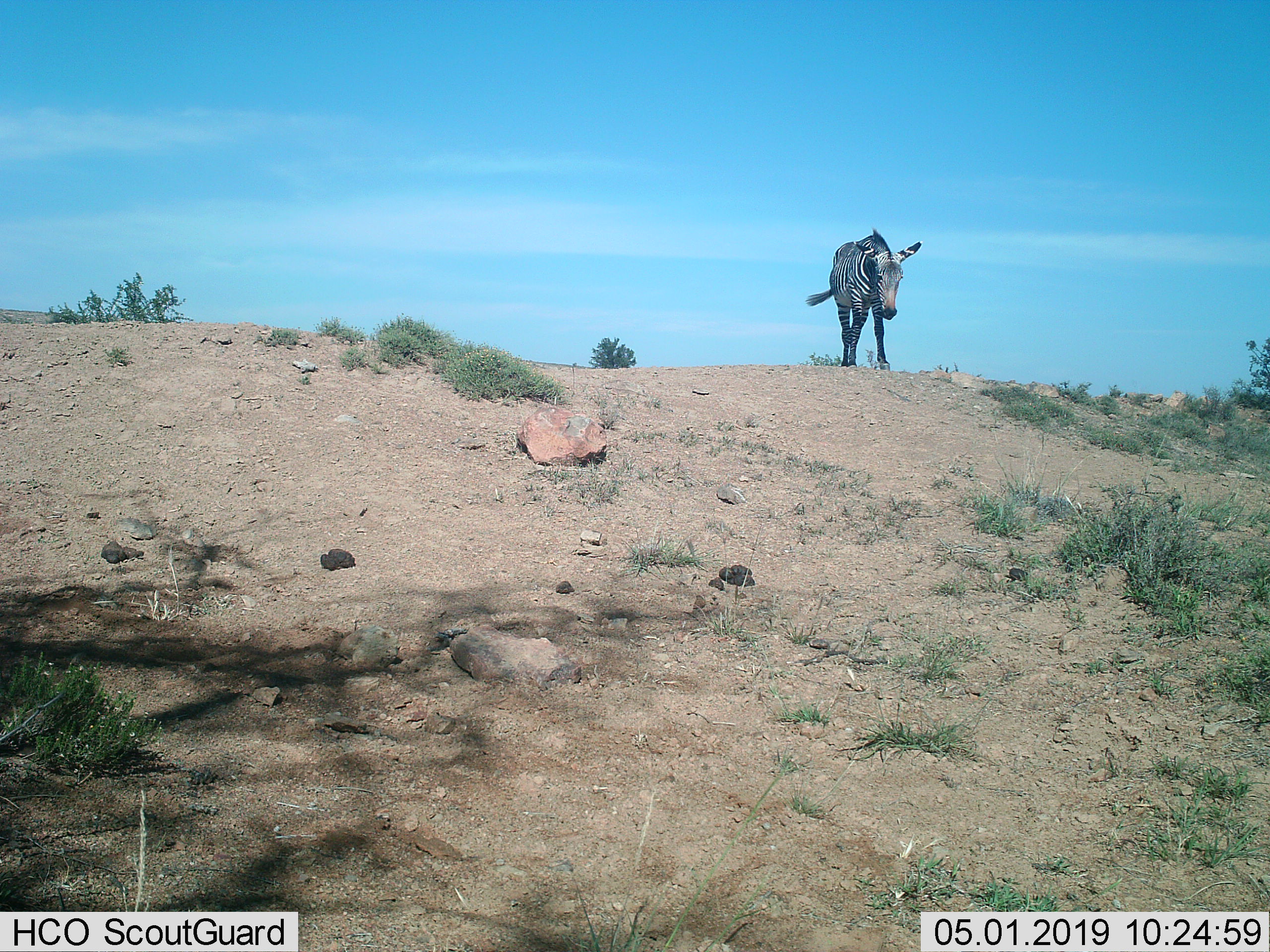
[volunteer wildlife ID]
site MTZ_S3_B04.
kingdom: Animalia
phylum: Chordata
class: Mammalia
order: Perissodactyla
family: Equidae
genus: Equus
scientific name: Equus zebra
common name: mountain zebra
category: zebramountain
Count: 1.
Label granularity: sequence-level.